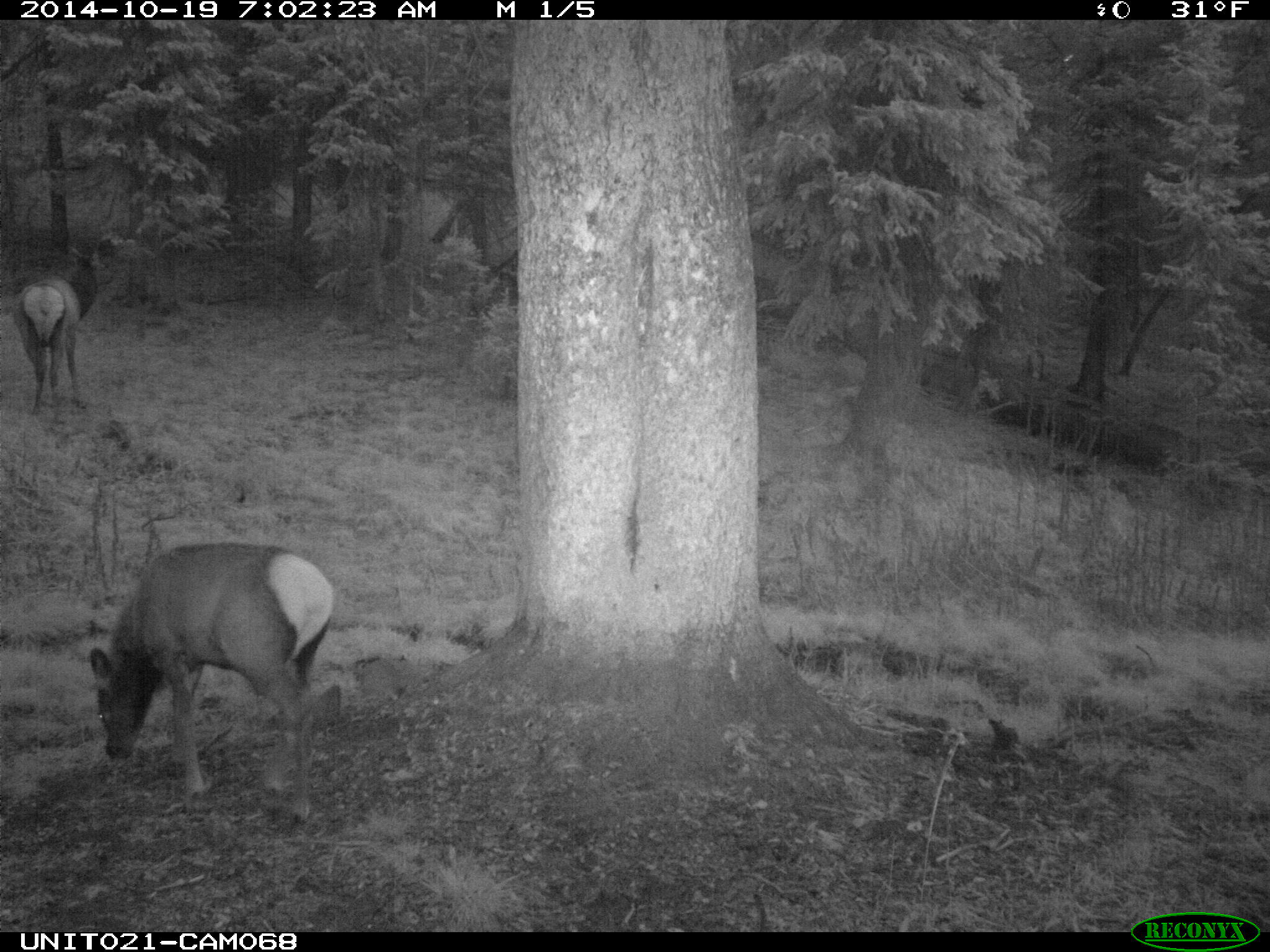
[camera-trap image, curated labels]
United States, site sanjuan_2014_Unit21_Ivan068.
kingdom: Animalia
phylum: Chordata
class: Mammalia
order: Artiodactyla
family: Cervidae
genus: Cervus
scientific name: Cervus elaphus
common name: red deer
Cervus elaphus (red deer).